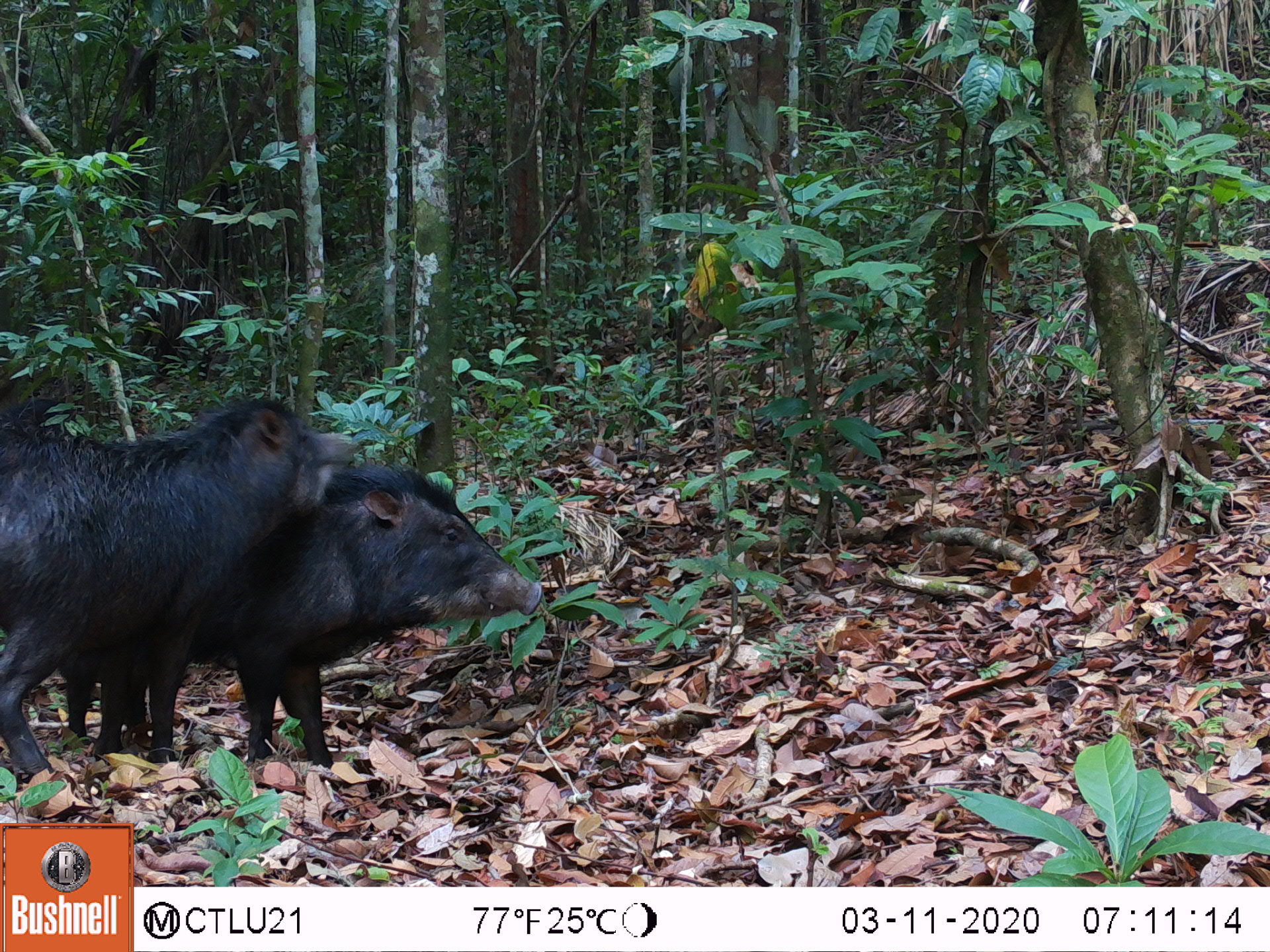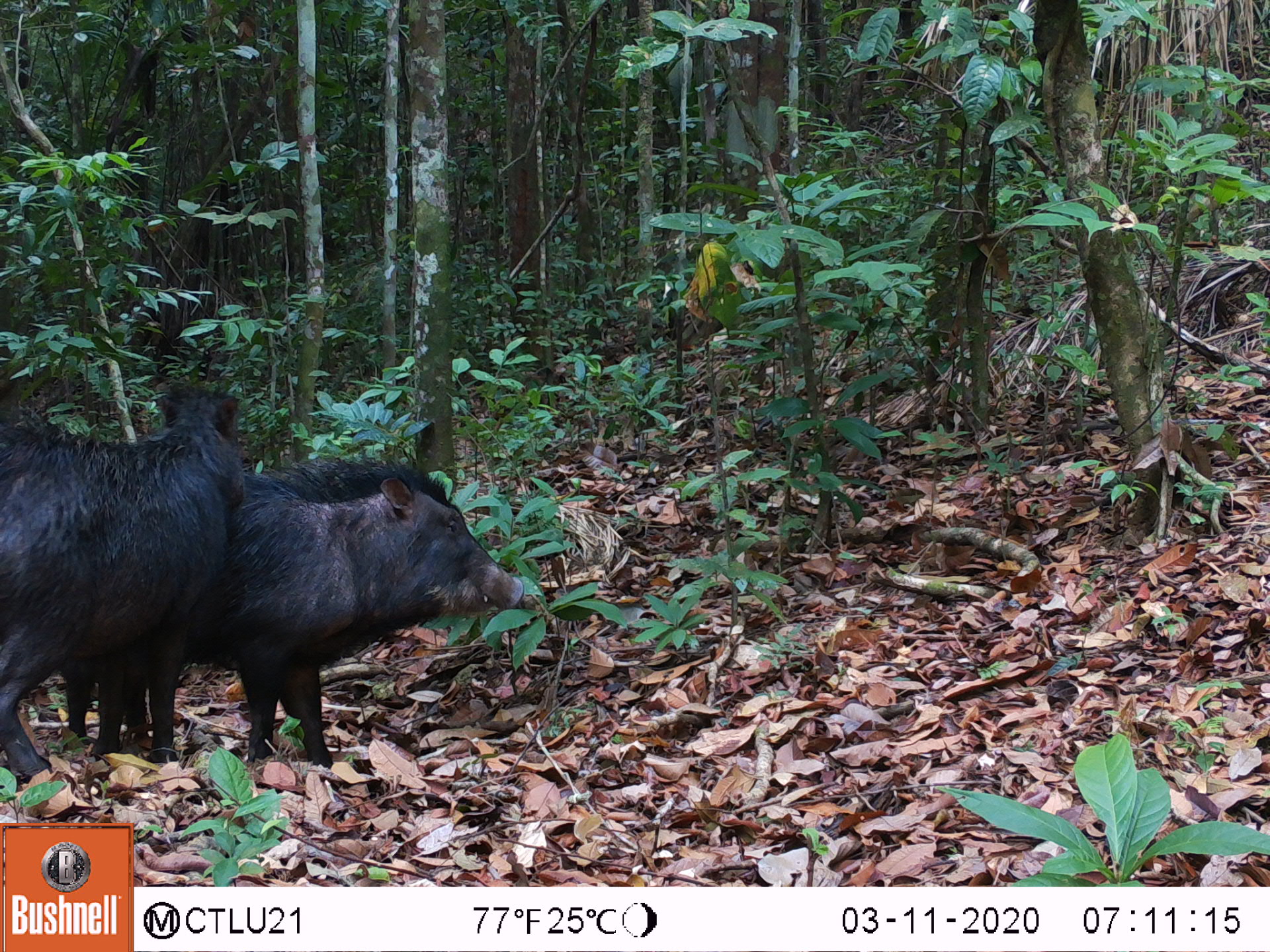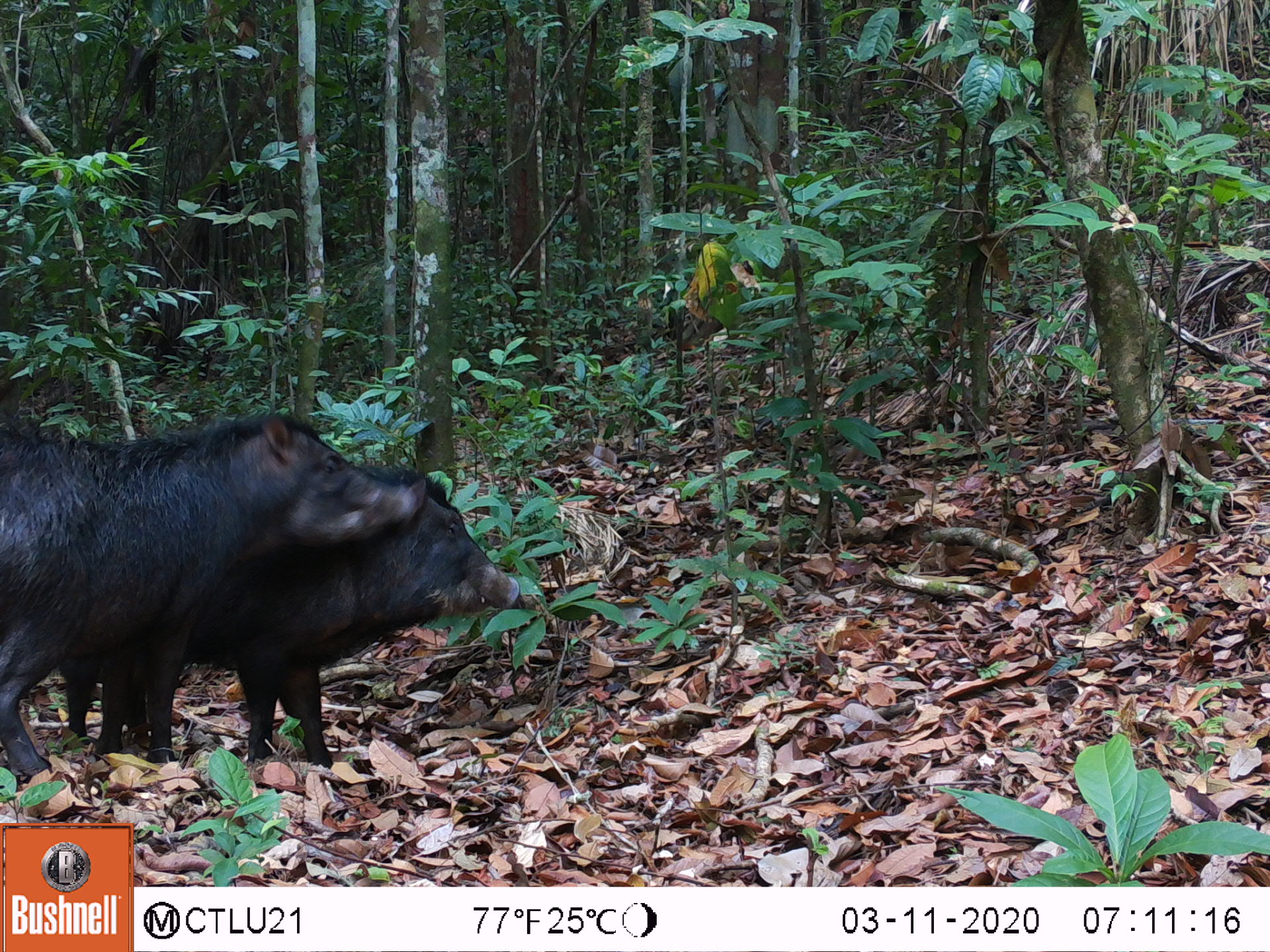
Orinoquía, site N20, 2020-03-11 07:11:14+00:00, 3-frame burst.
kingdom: Animalia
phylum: Chordata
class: Mammalia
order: Artiodactyla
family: Tayassuidae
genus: Tayassu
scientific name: Tayassu pecari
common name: white-lipped peccary